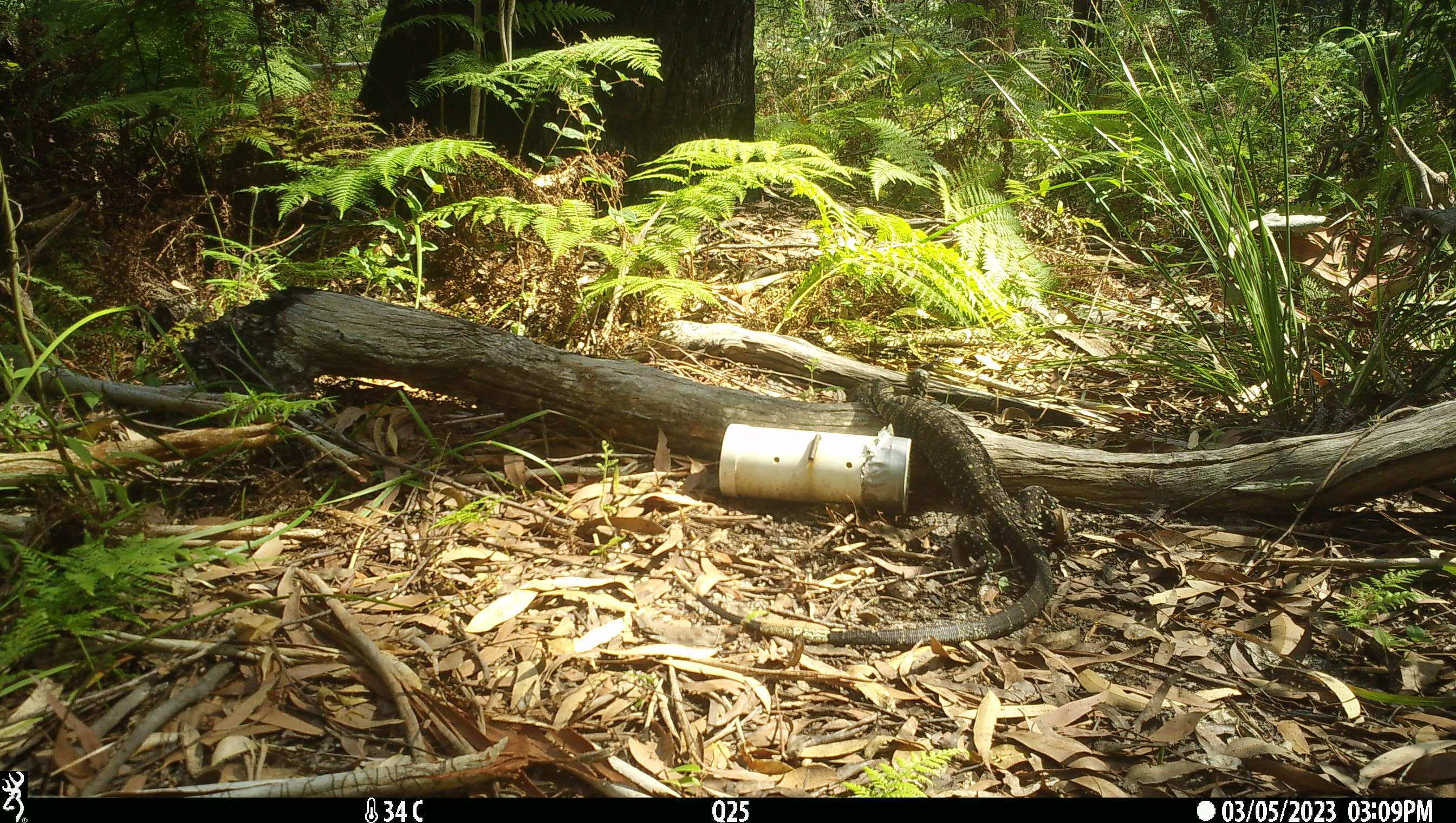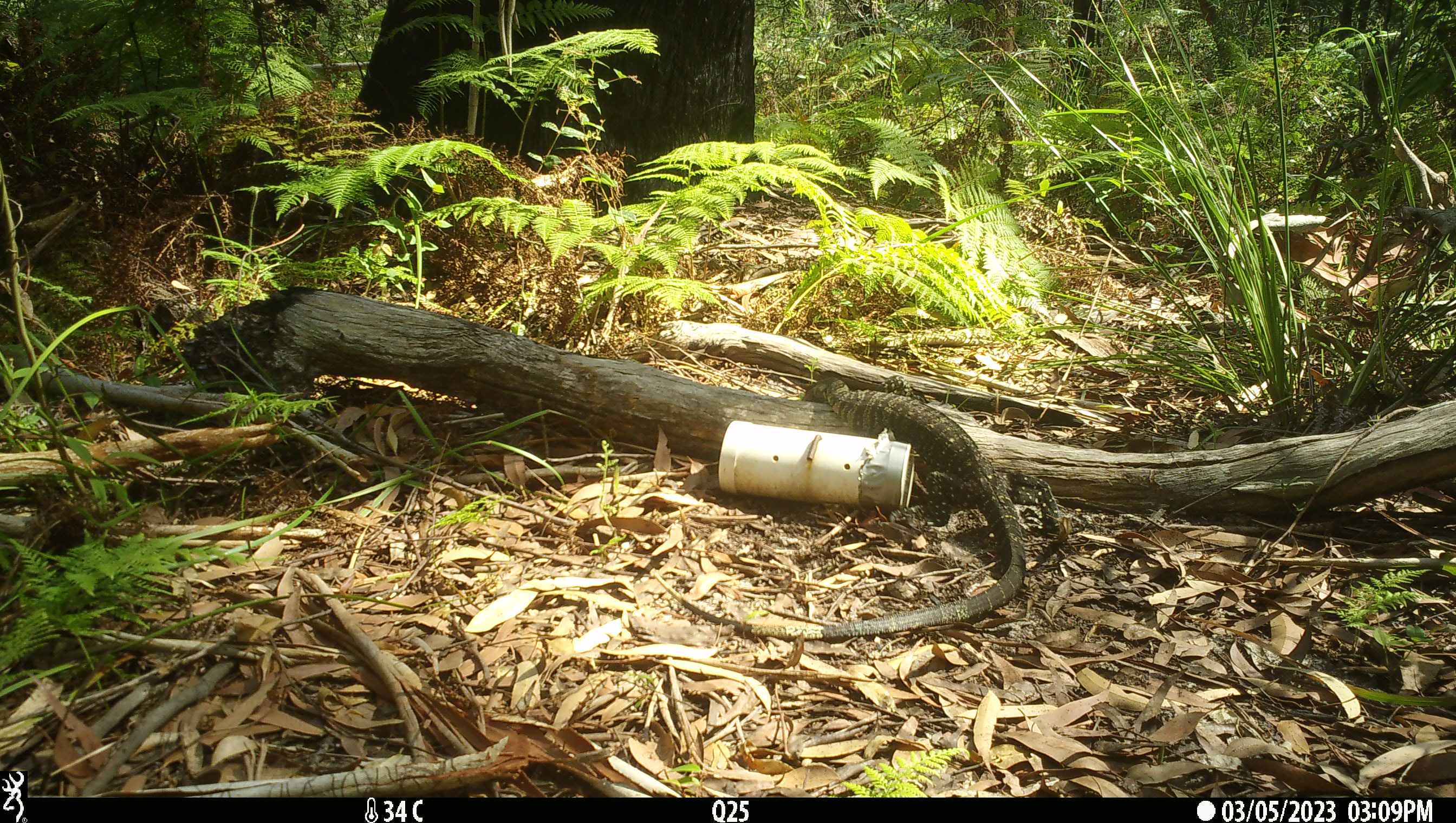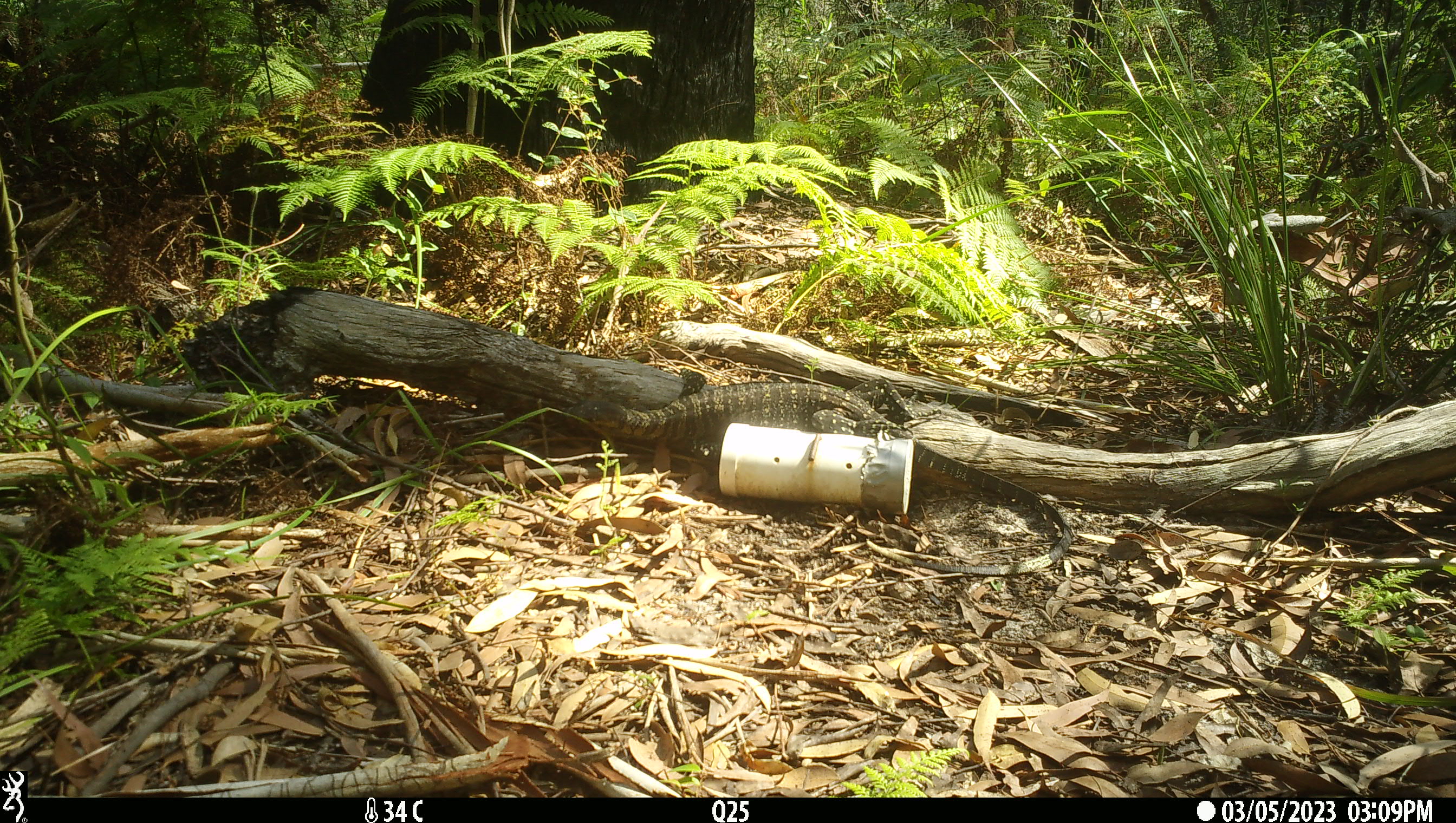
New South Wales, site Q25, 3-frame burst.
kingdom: Animalia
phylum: Chordata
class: Reptilia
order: Squamata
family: Varanidae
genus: Varanus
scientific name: Varanus varius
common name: lace monitor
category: goanna